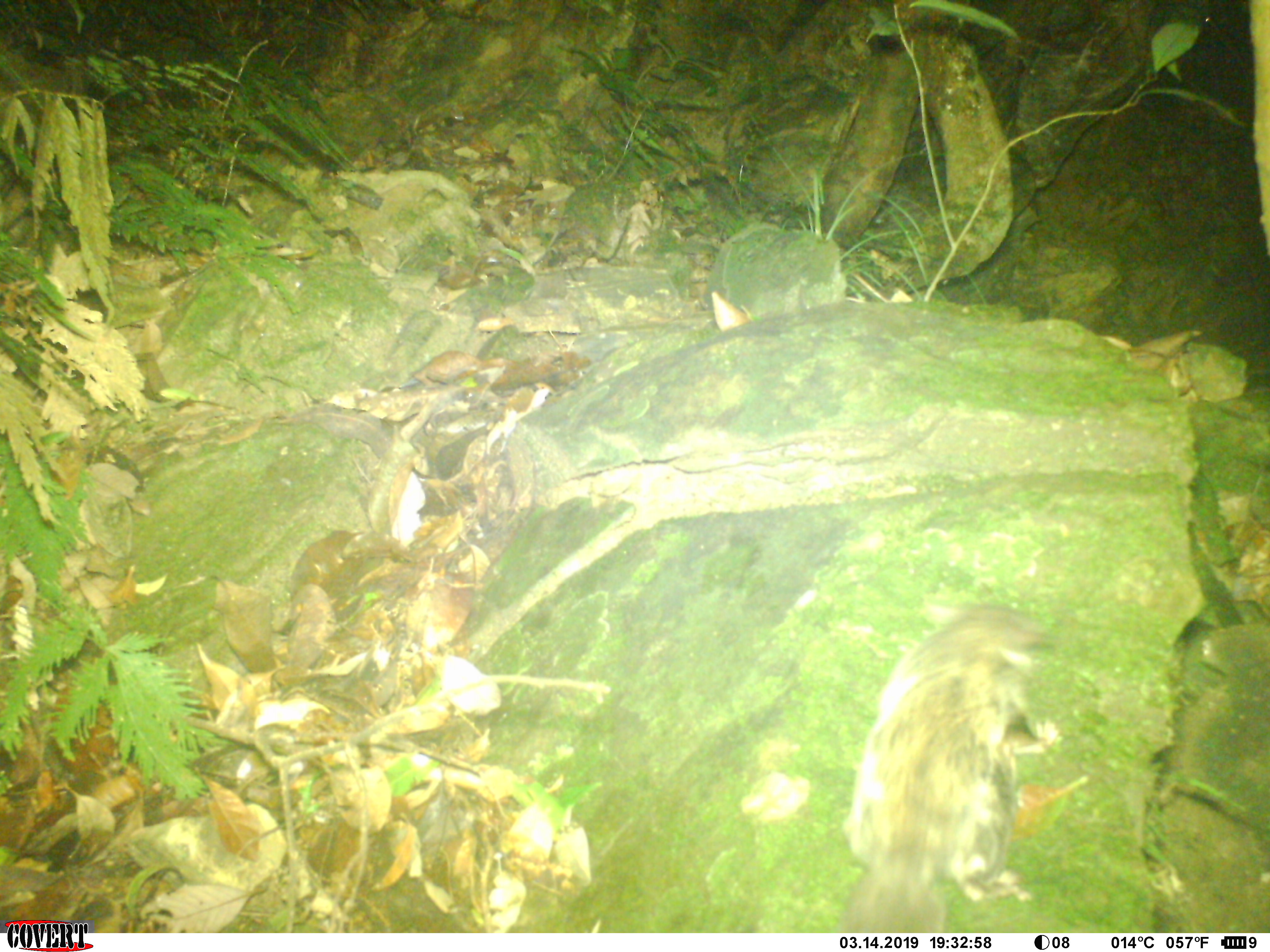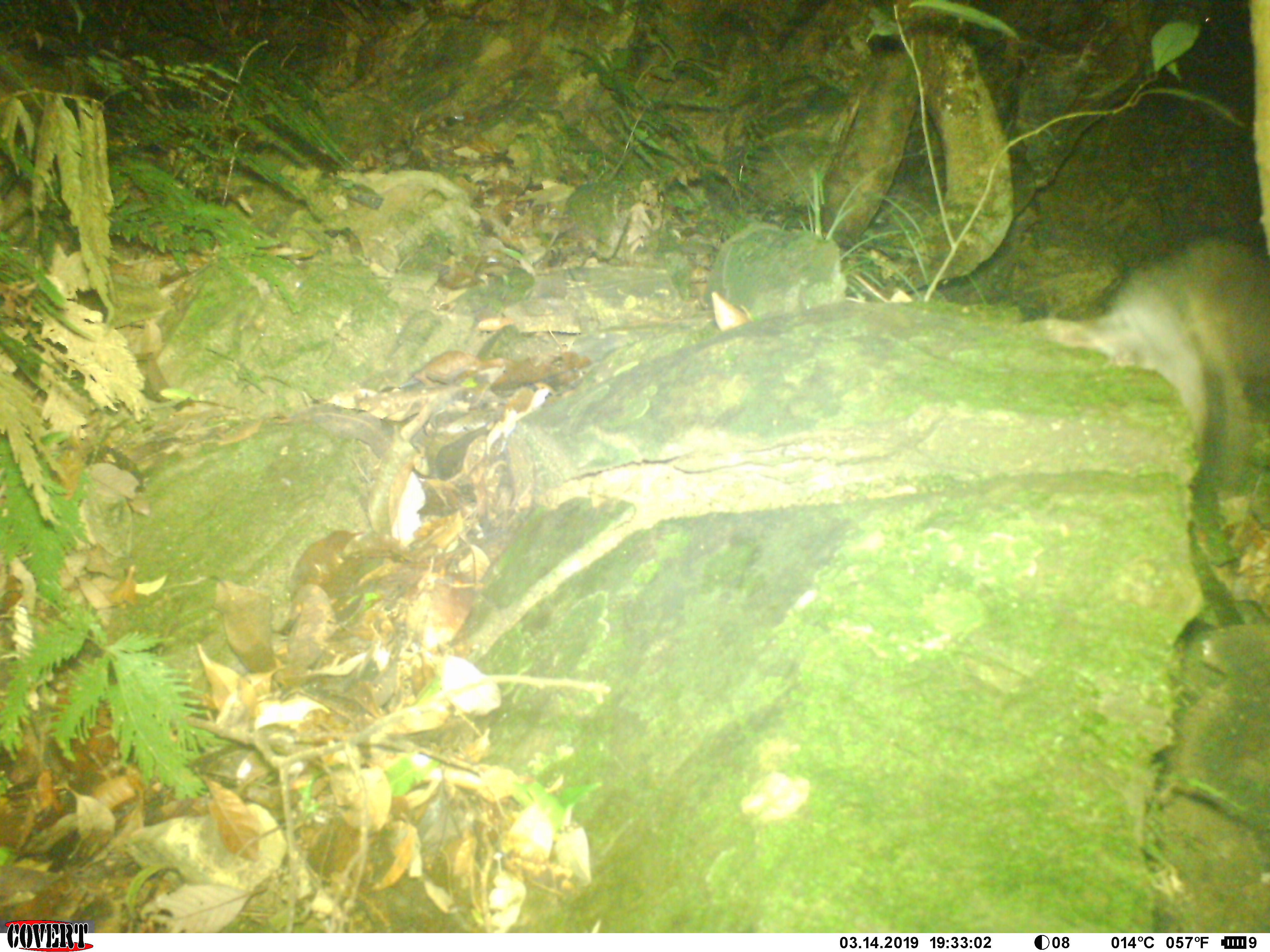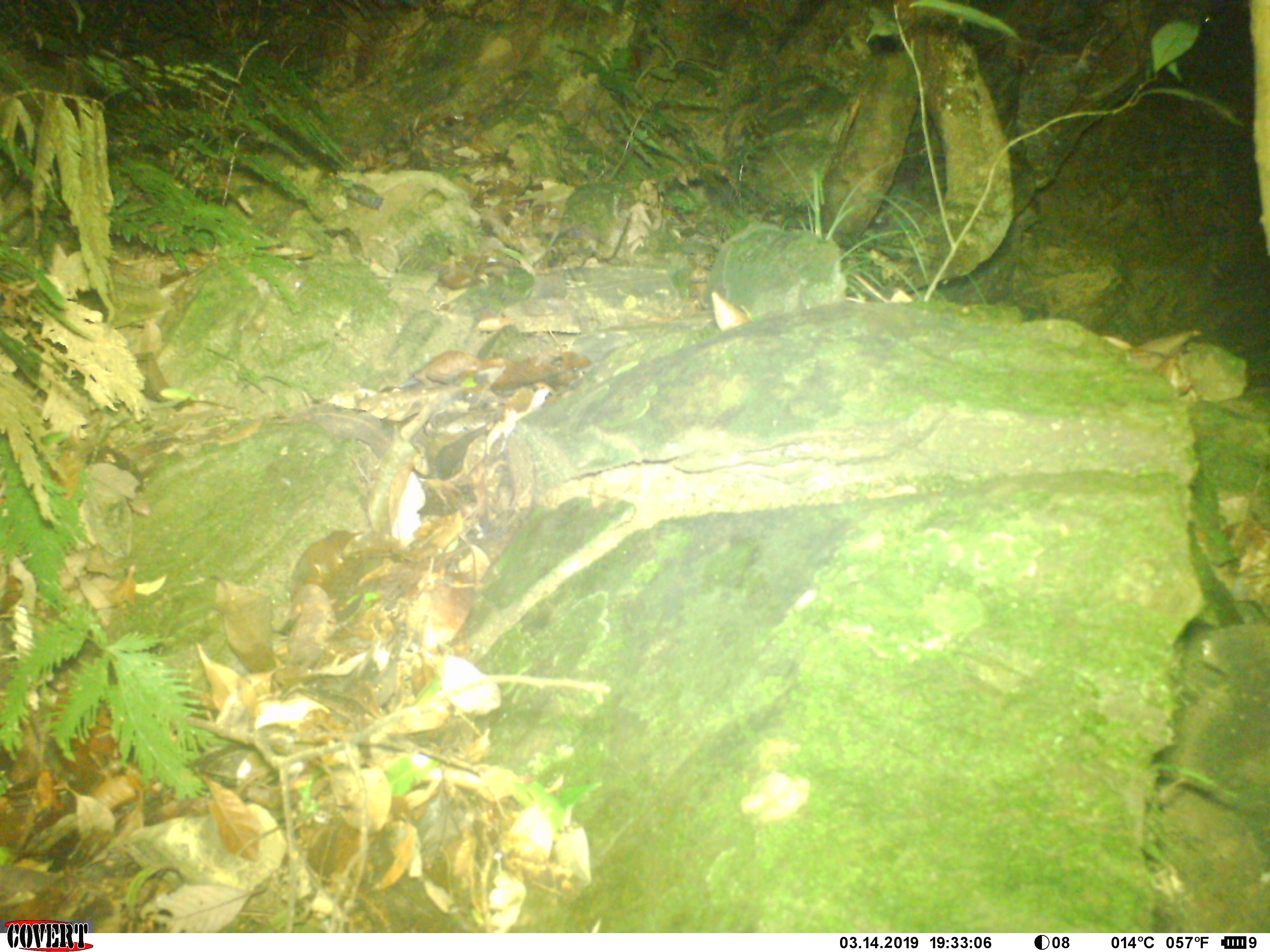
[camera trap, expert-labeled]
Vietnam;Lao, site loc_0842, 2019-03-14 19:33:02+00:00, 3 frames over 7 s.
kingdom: Animalia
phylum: Chordata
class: Mammalia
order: Rodentia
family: Sciuridae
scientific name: Pteromyini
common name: flying squirrel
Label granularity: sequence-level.